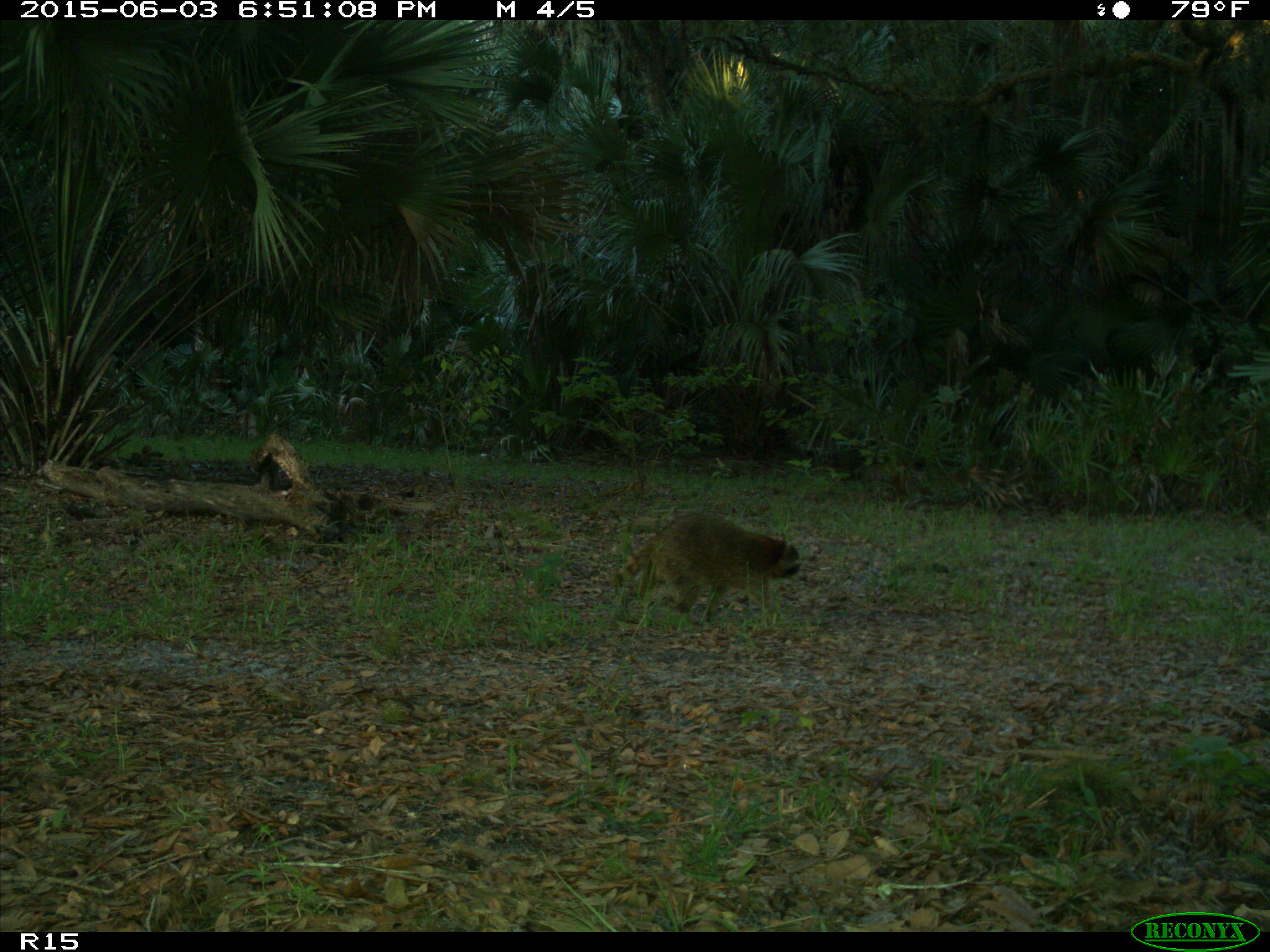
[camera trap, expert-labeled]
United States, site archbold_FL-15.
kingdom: Animalia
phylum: Chordata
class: Mammalia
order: Carnivora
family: Procyonidae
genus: Procyon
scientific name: Procyon lotor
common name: common raccoon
Procyon lotor (common raccoon).